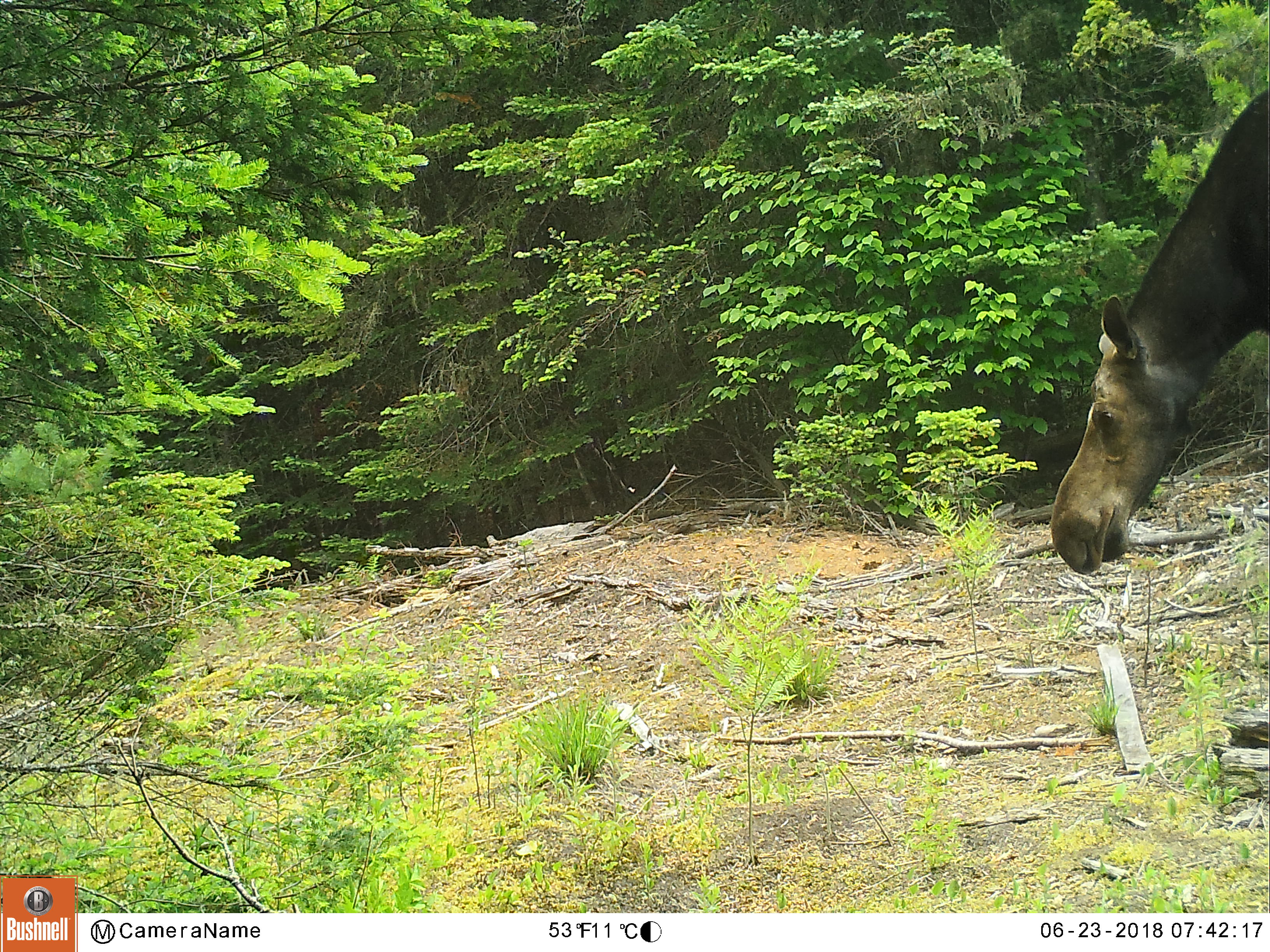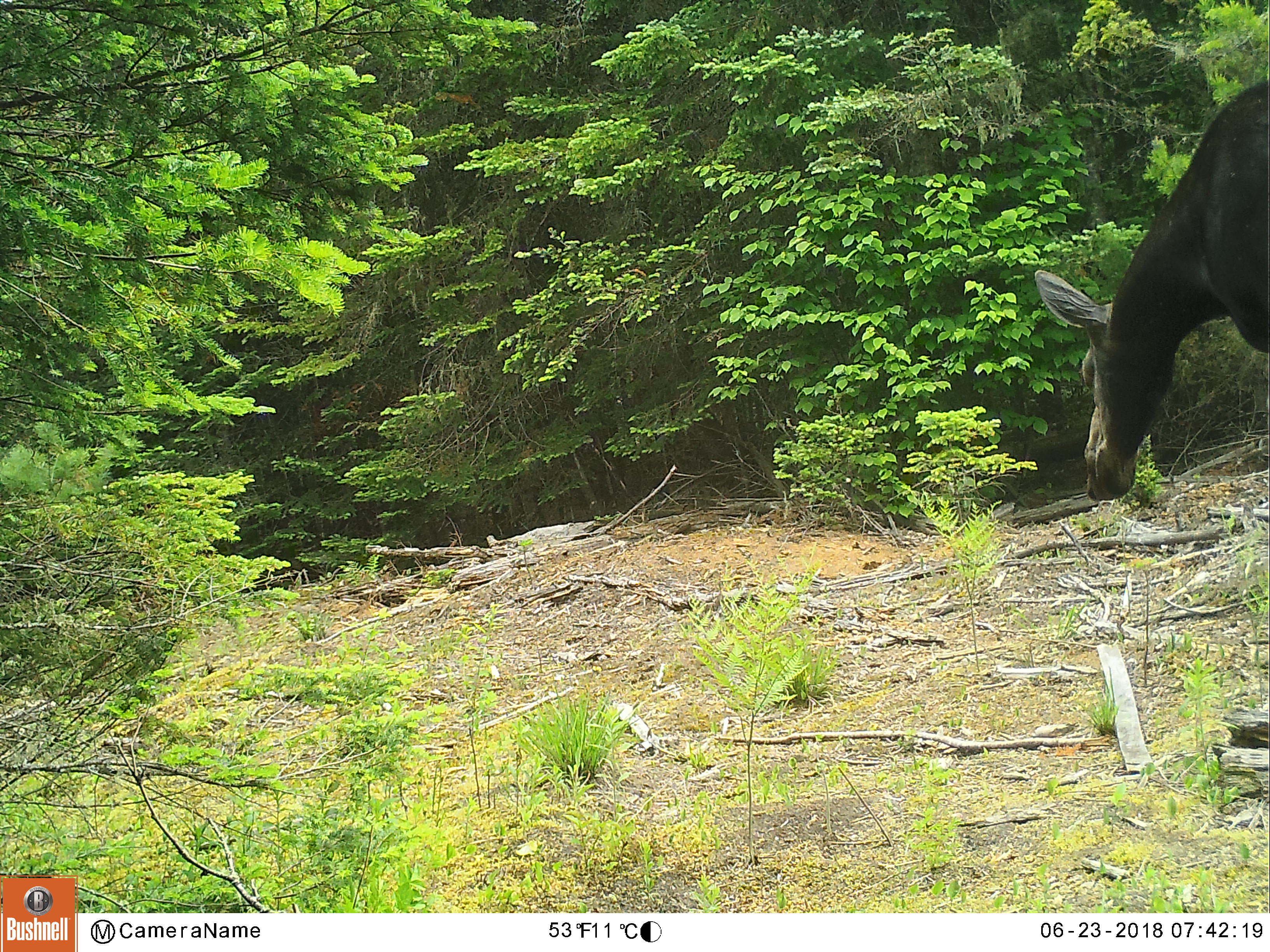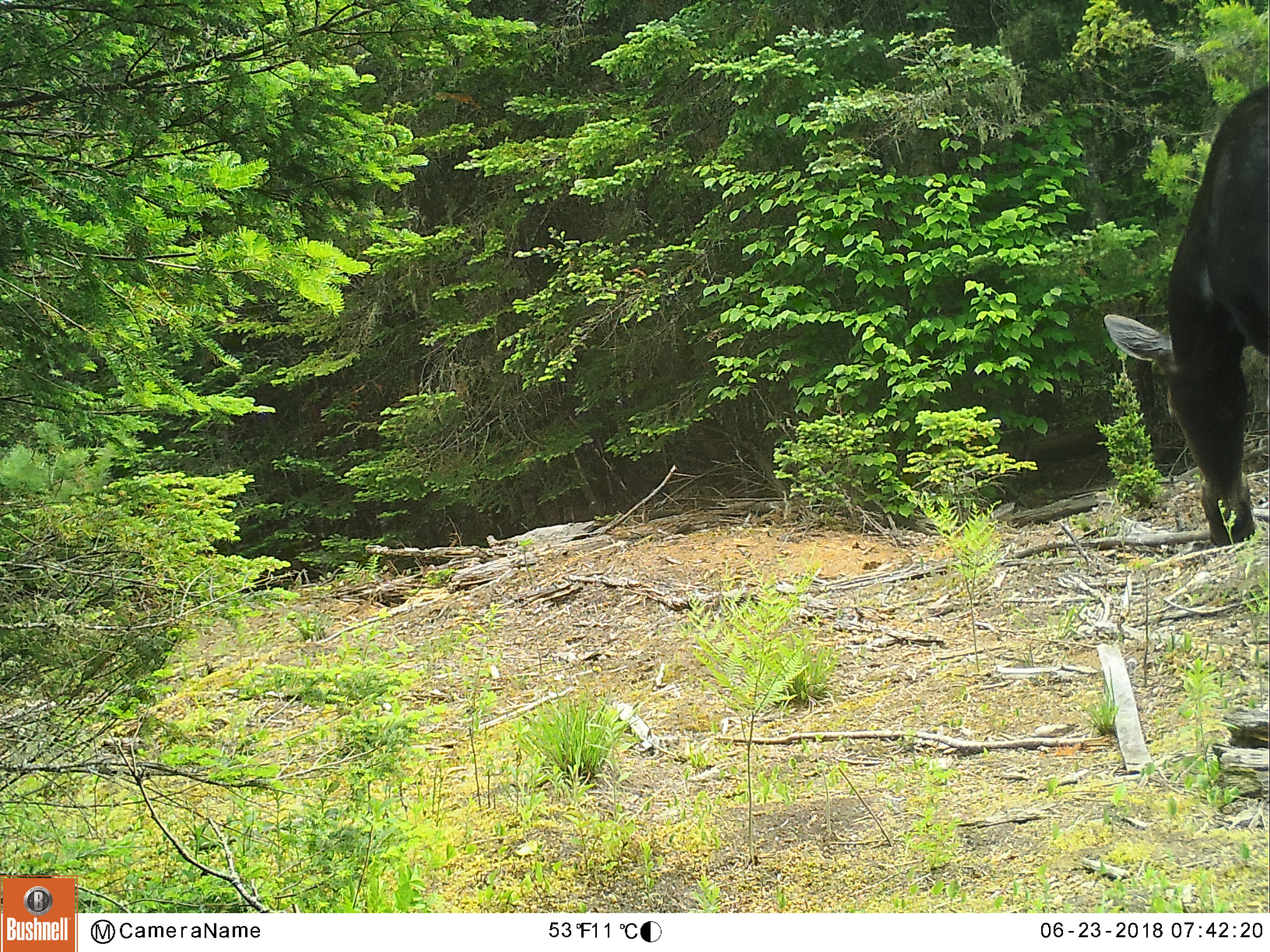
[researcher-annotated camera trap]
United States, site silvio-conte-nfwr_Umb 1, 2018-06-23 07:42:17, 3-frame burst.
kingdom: Animalia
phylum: Chordata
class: Mammalia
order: Artiodactyla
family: Cervidae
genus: Alces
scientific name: Alces alces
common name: moose